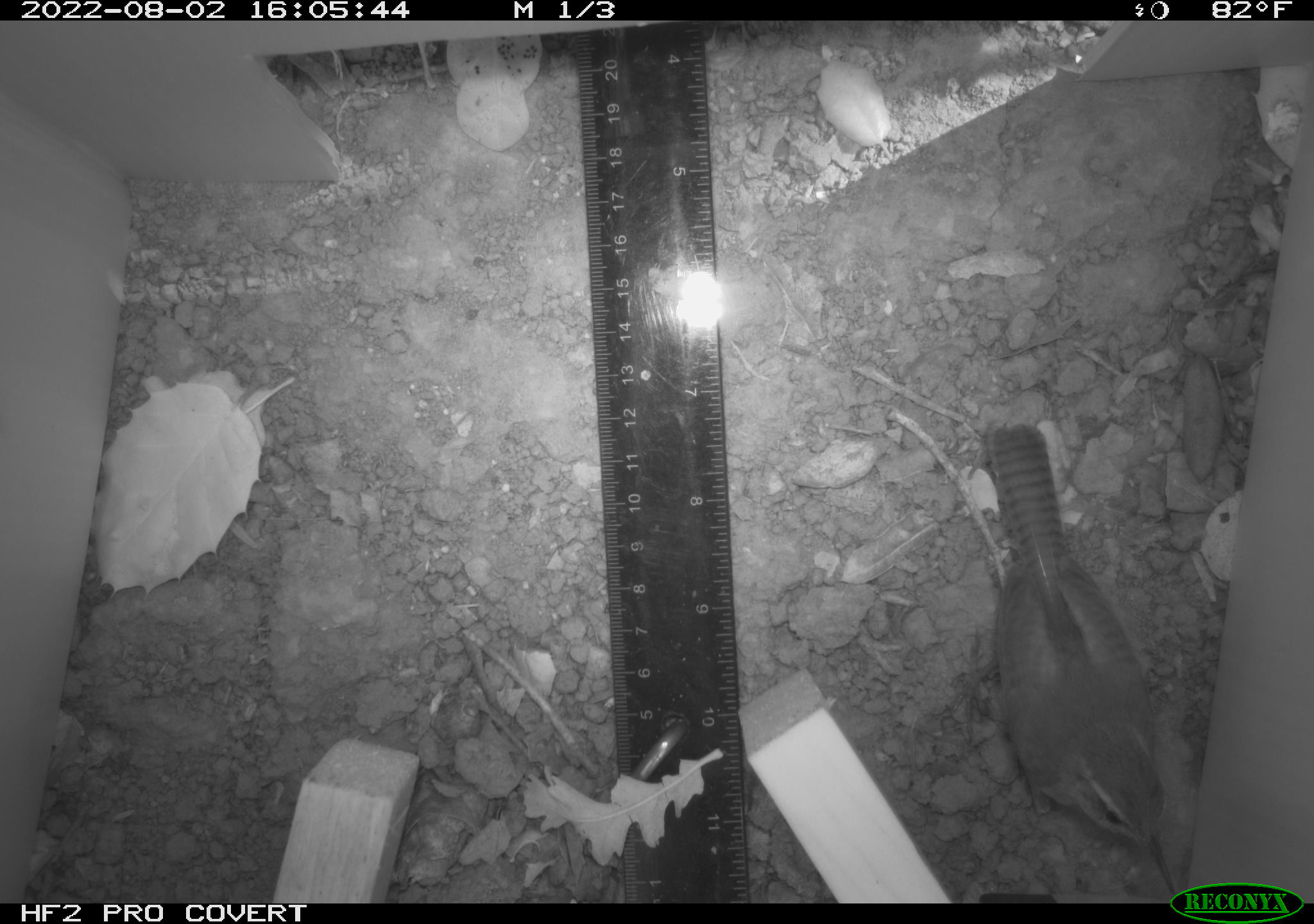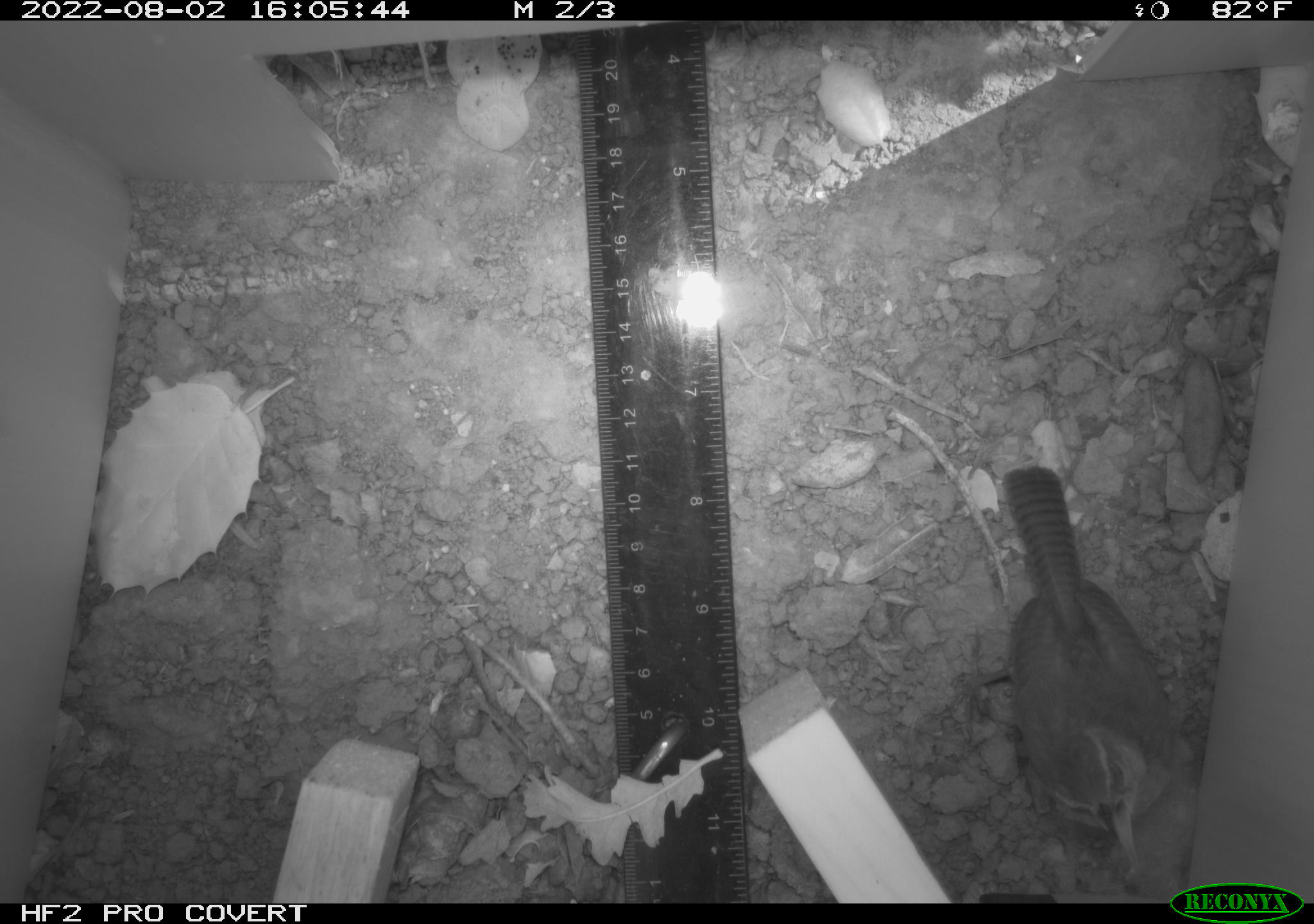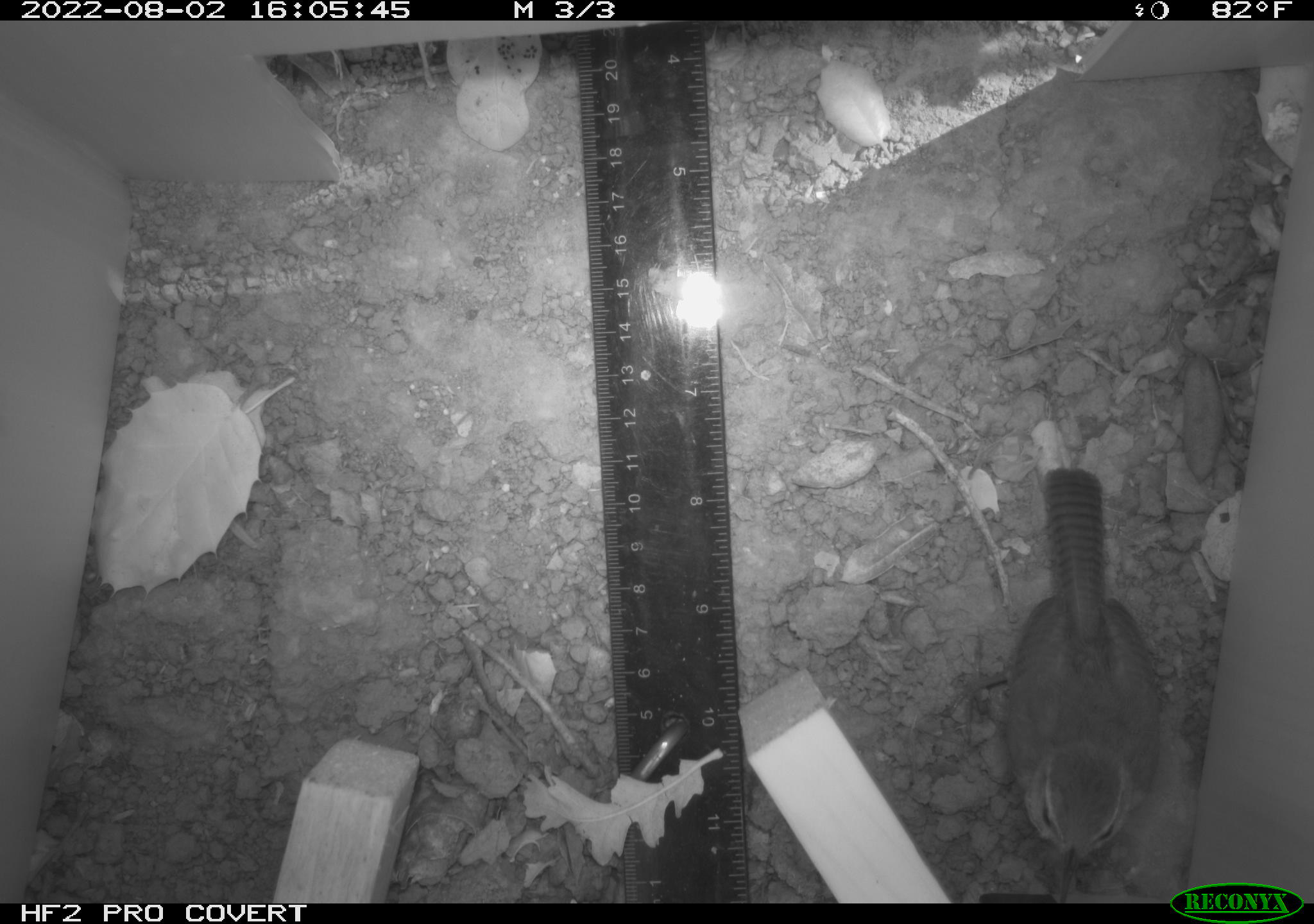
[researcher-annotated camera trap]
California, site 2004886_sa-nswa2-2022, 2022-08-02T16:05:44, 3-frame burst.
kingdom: Animalia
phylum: Chordata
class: Aves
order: Passeriformes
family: Troglodytidae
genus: Thryomanes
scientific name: Thryomanes bewickii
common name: bewick's wren